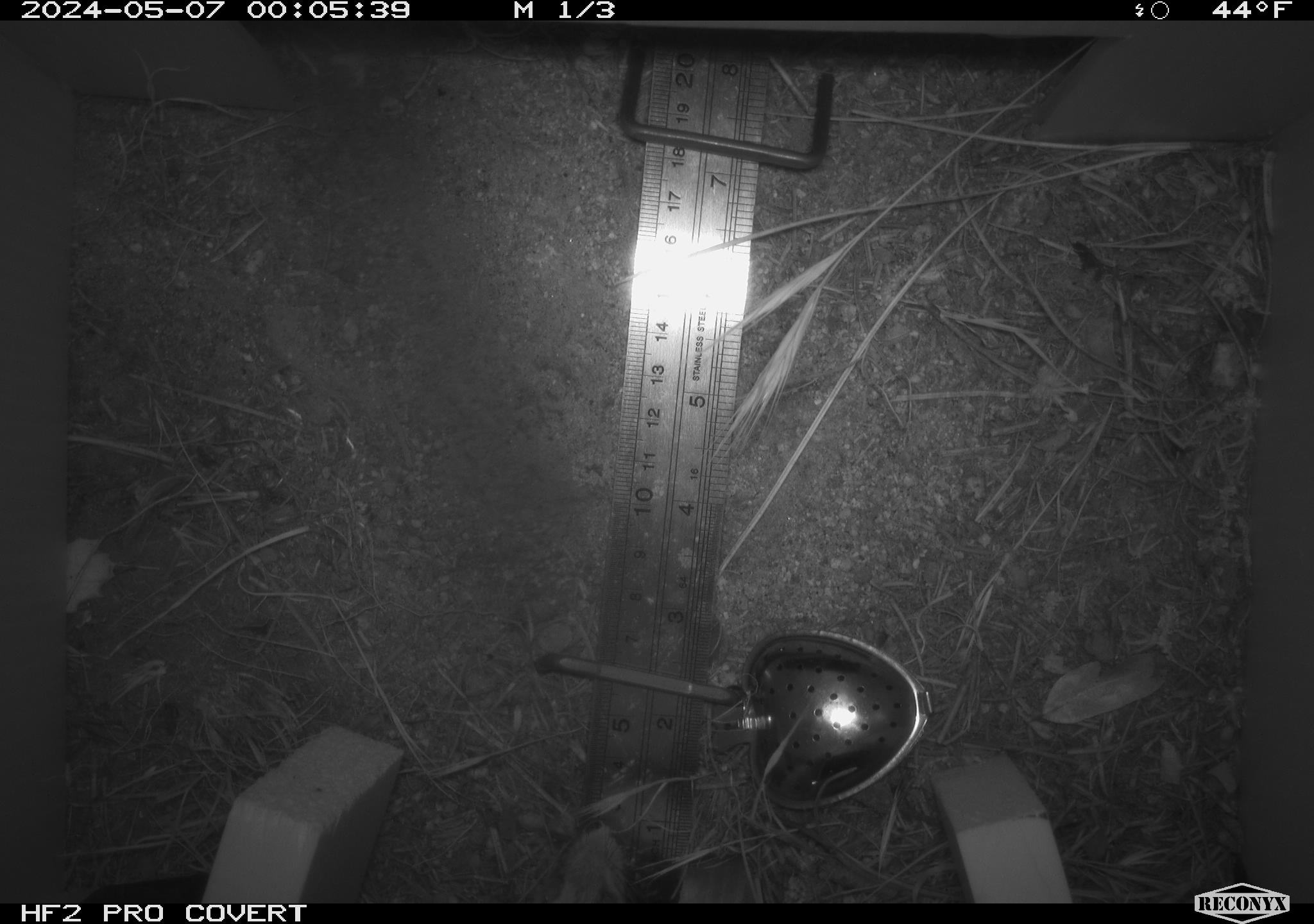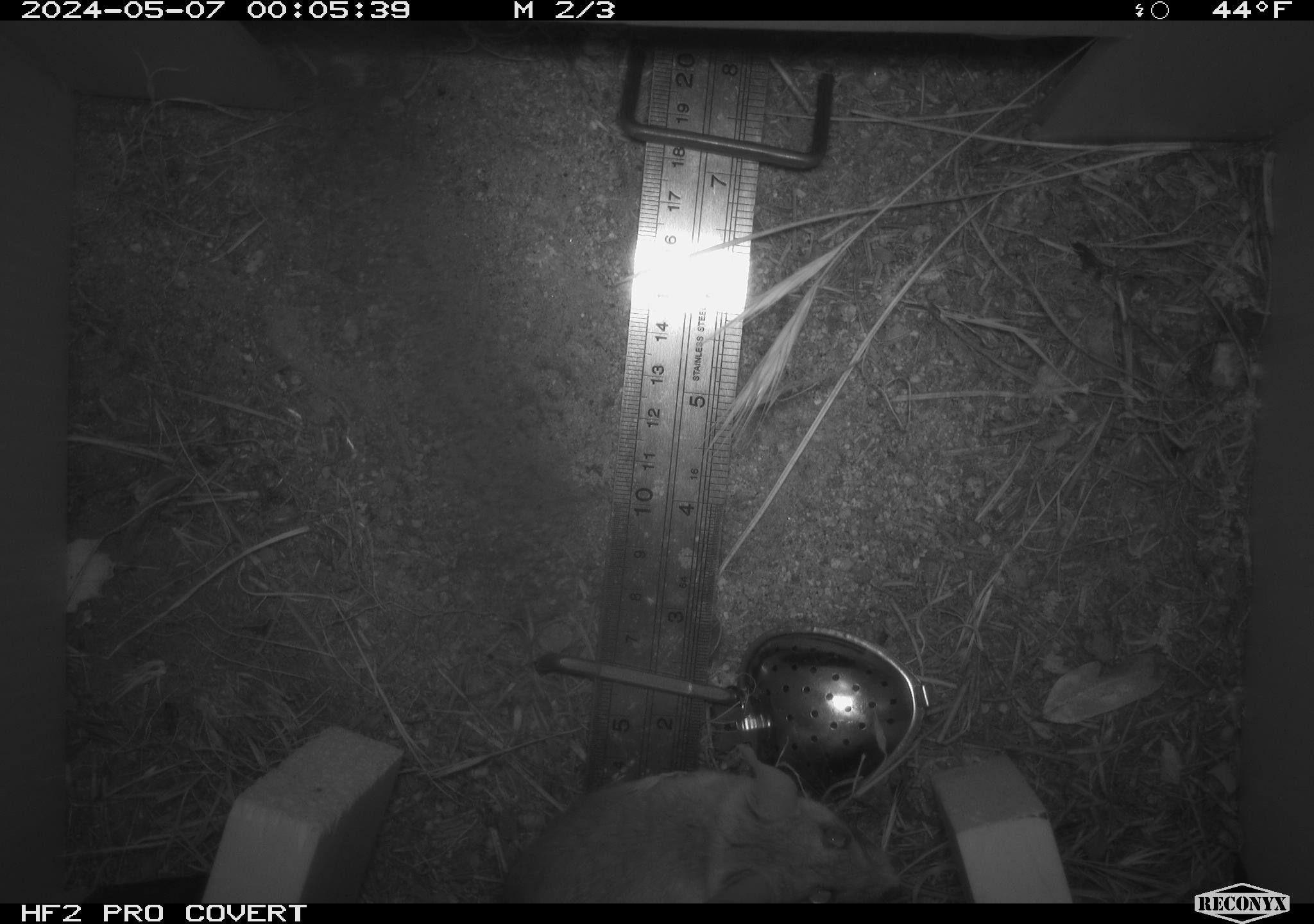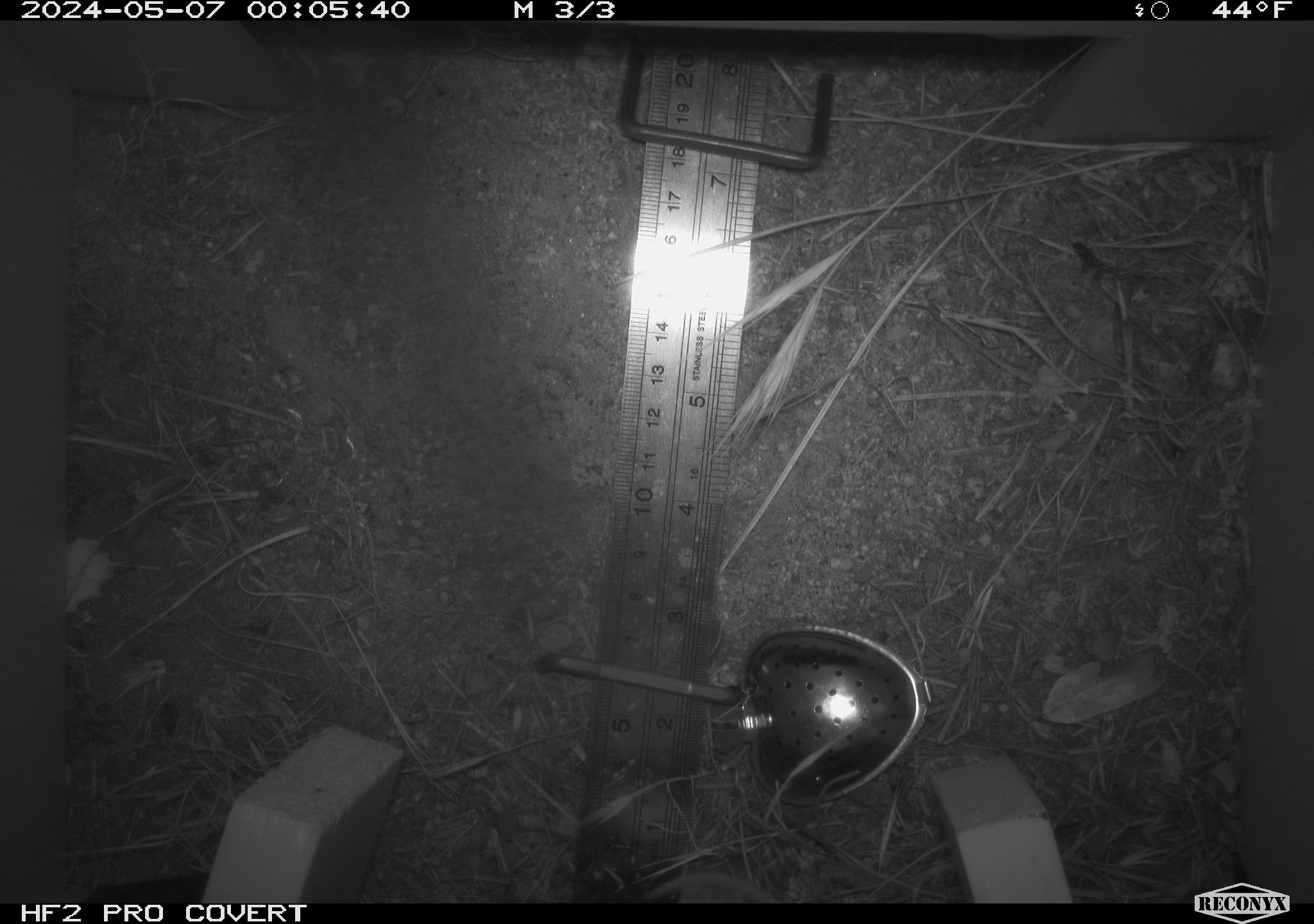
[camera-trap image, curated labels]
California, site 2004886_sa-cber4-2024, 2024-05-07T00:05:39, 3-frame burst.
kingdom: Animalia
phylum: Chordata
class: Mammalia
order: Rodentia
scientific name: Rodentia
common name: mouse species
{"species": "mouse species (Rodentia)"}